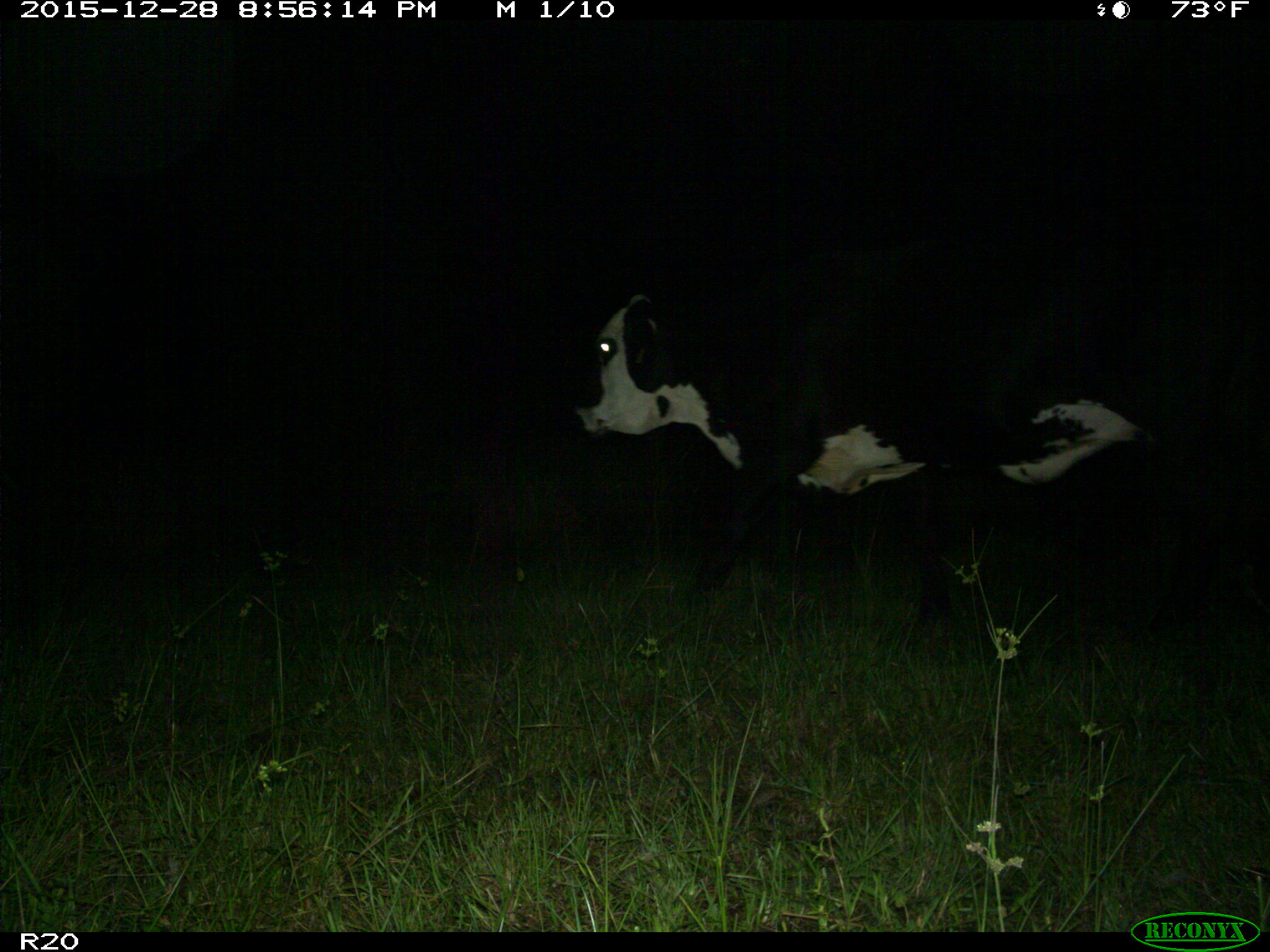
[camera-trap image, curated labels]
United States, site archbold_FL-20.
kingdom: Animalia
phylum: Chordata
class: Mammalia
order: Artiodactyla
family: Bovidae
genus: Bos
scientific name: Bos taurus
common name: domestic cow